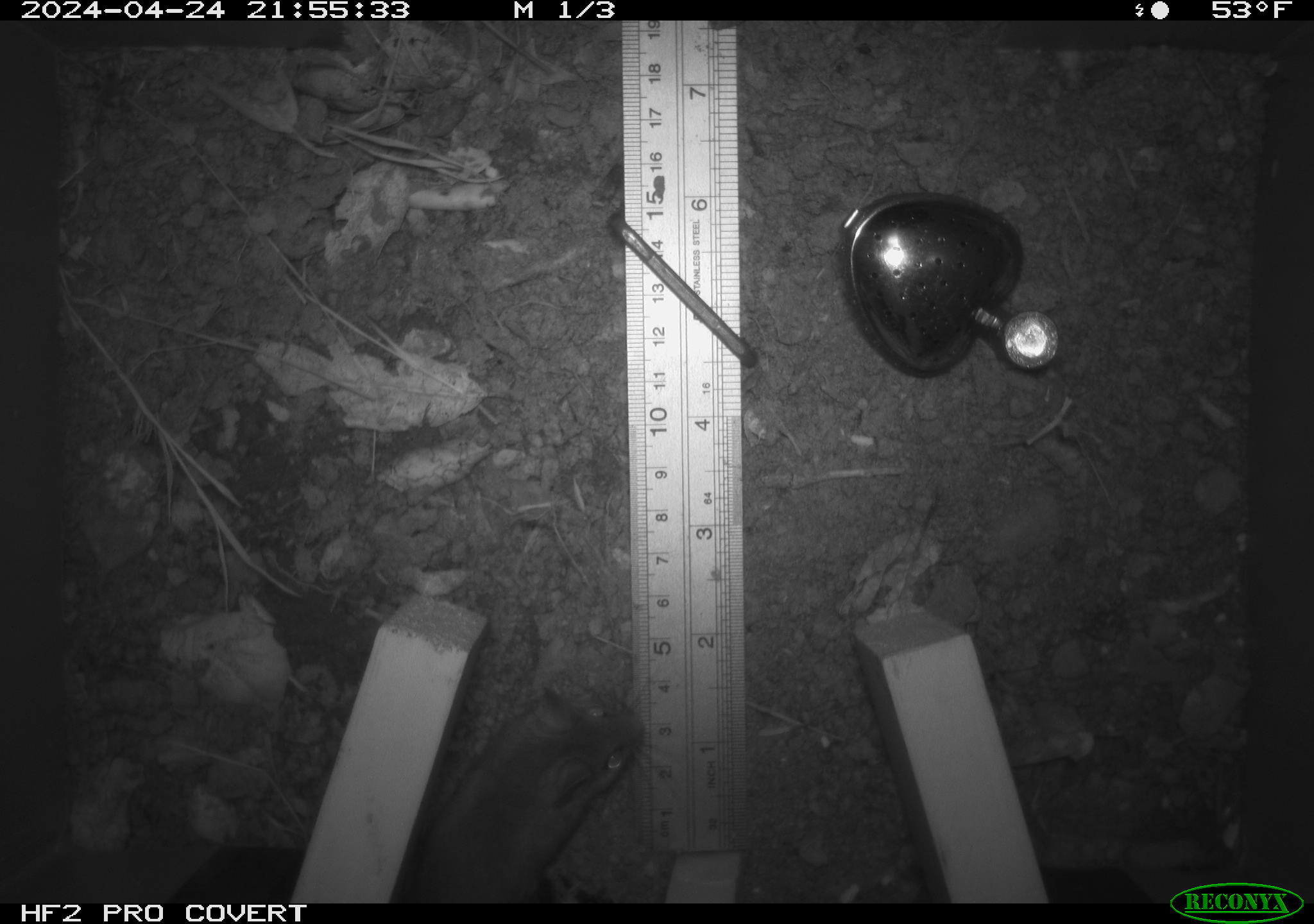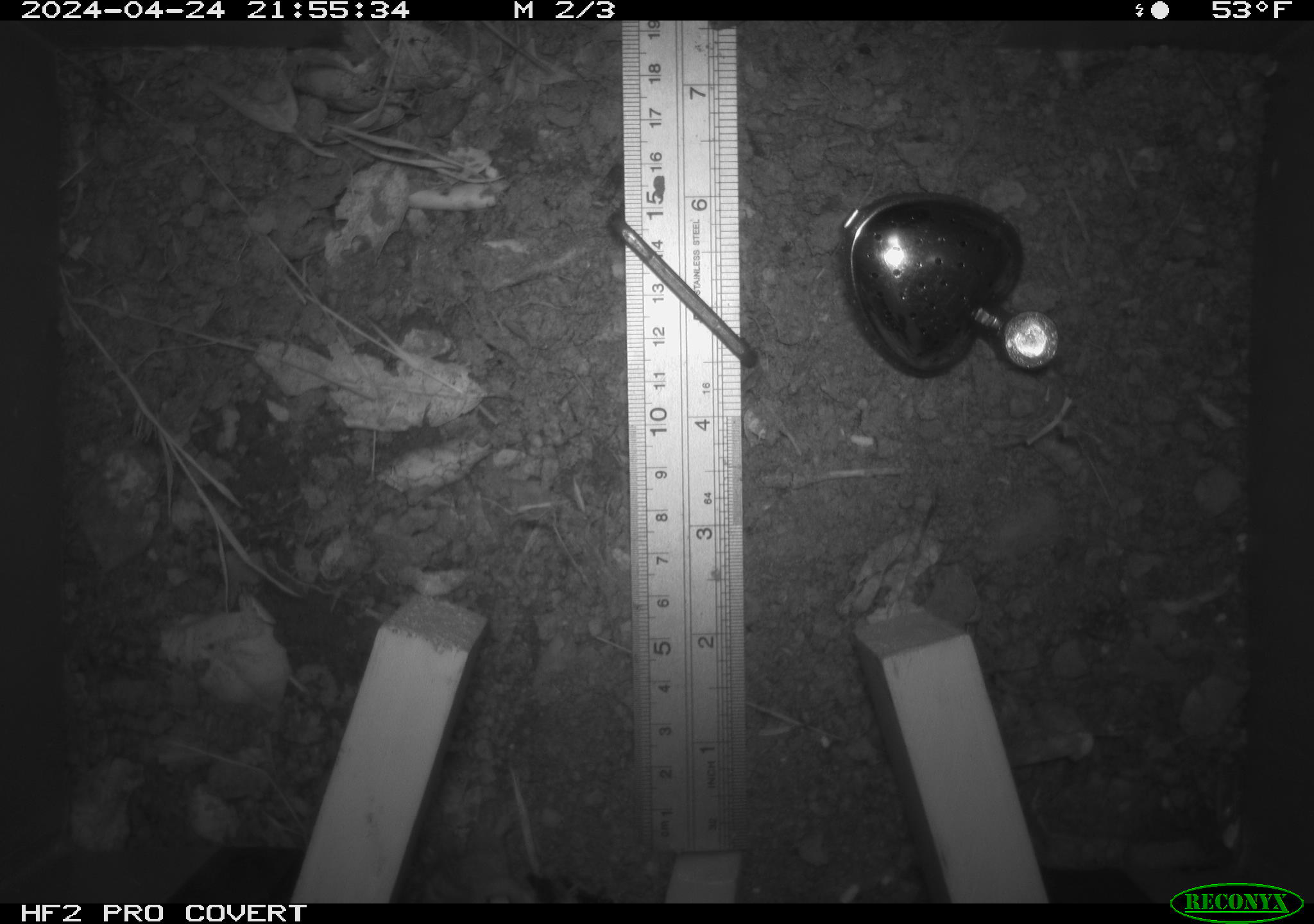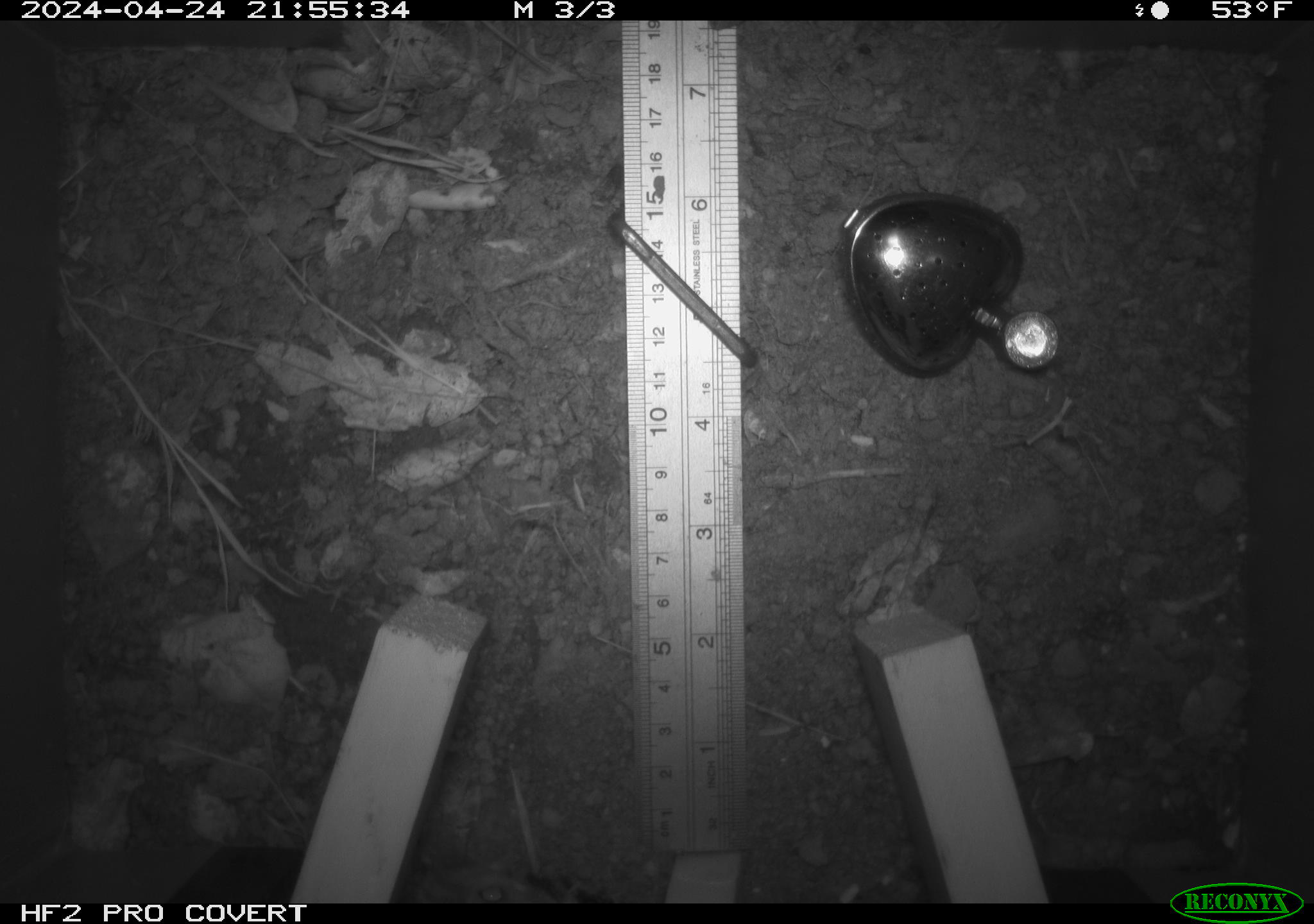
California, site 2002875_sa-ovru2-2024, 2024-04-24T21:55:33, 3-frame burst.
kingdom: Animalia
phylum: Chordata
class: Mammalia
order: Rodentia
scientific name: Rodentia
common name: rodent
Rodent (Rodentia).